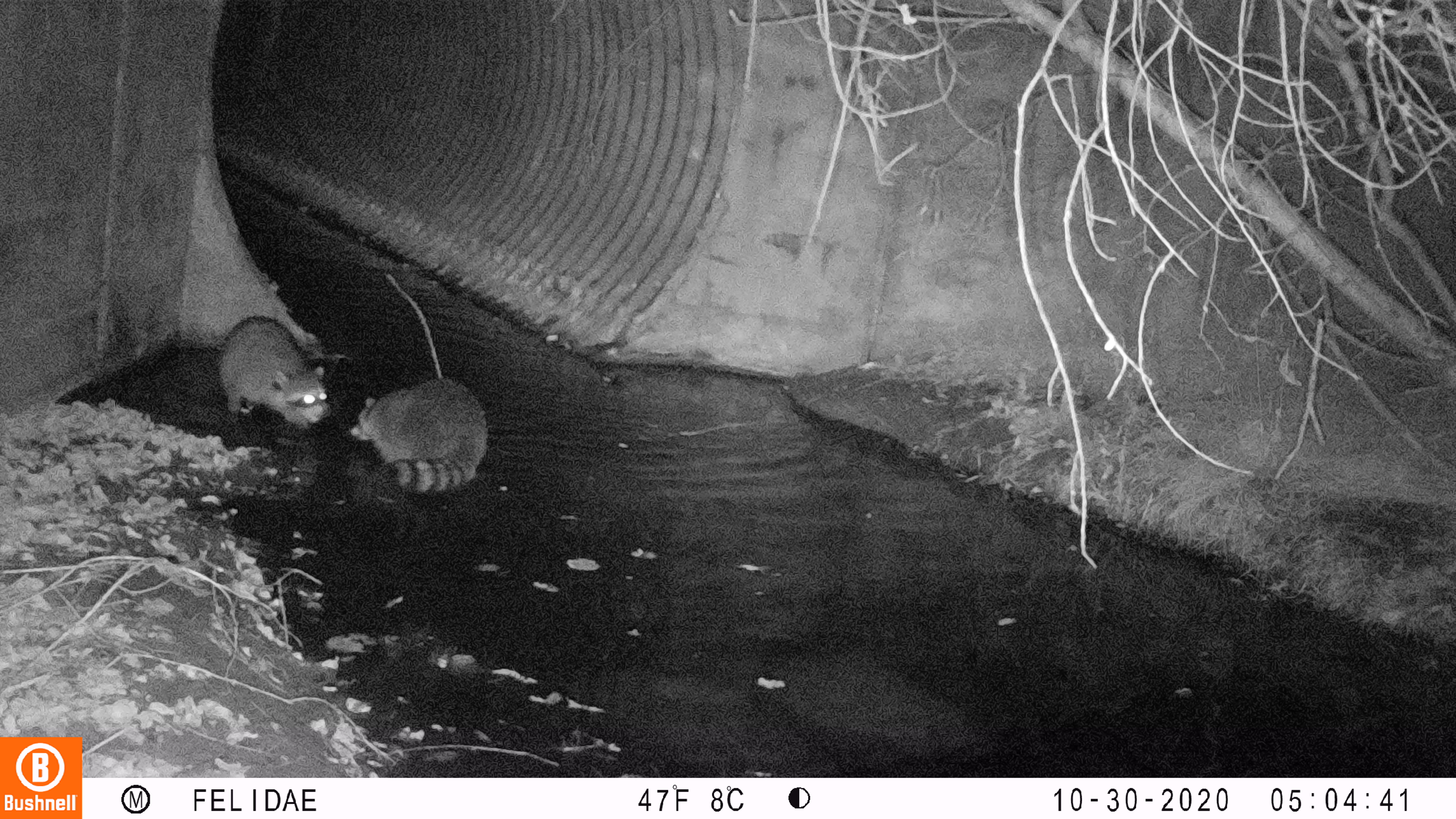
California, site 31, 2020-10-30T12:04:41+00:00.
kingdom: Animalia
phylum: Chordata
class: Mammalia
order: Carnivora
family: Procyonidae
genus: Procyon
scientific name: Procyon lotor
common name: raccoon